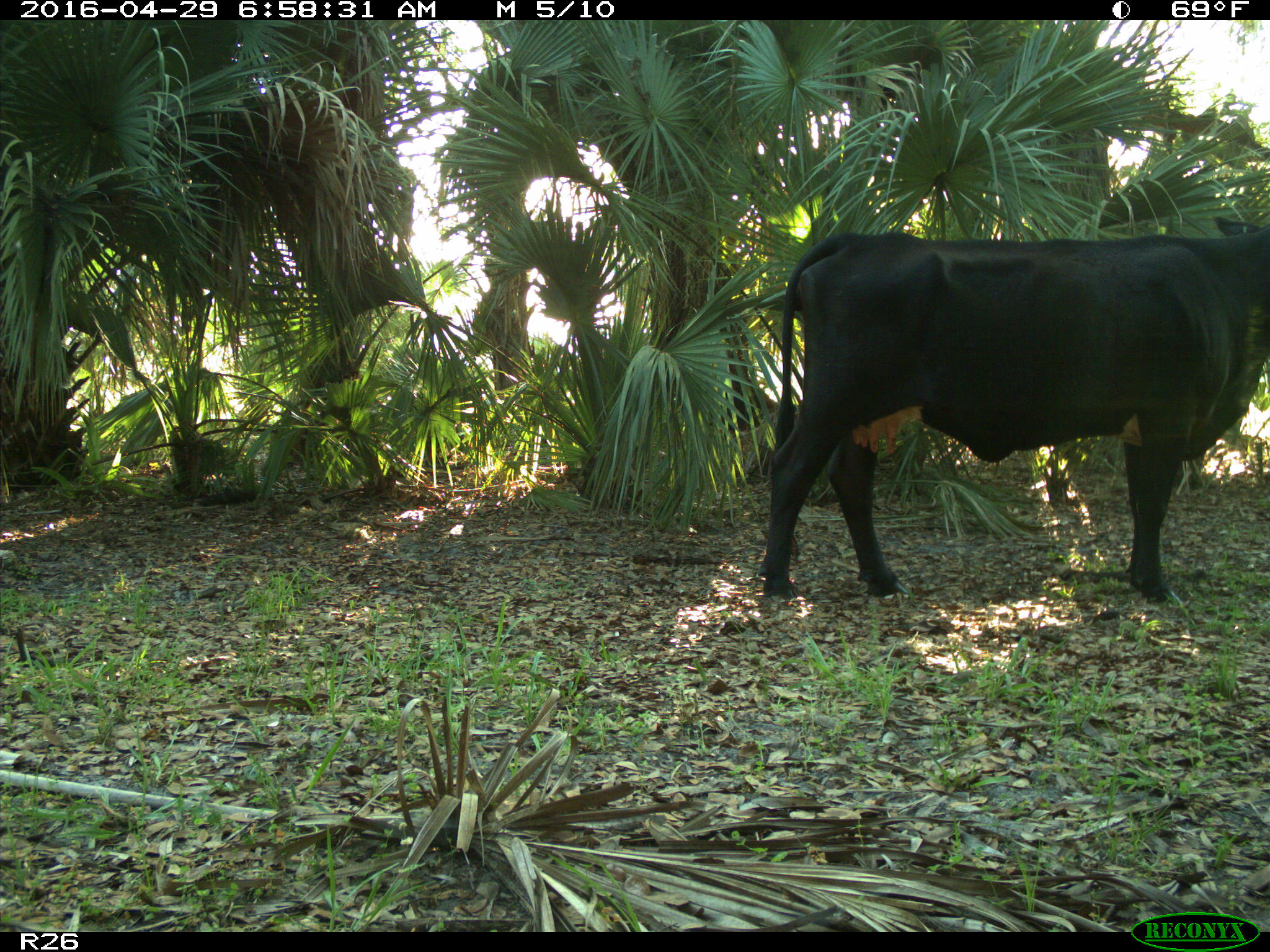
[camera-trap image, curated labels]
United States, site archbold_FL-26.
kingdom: Animalia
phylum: Chordata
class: Mammalia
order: Artiodactyla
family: Bovidae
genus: Bos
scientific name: Bos taurus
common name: domestic cow